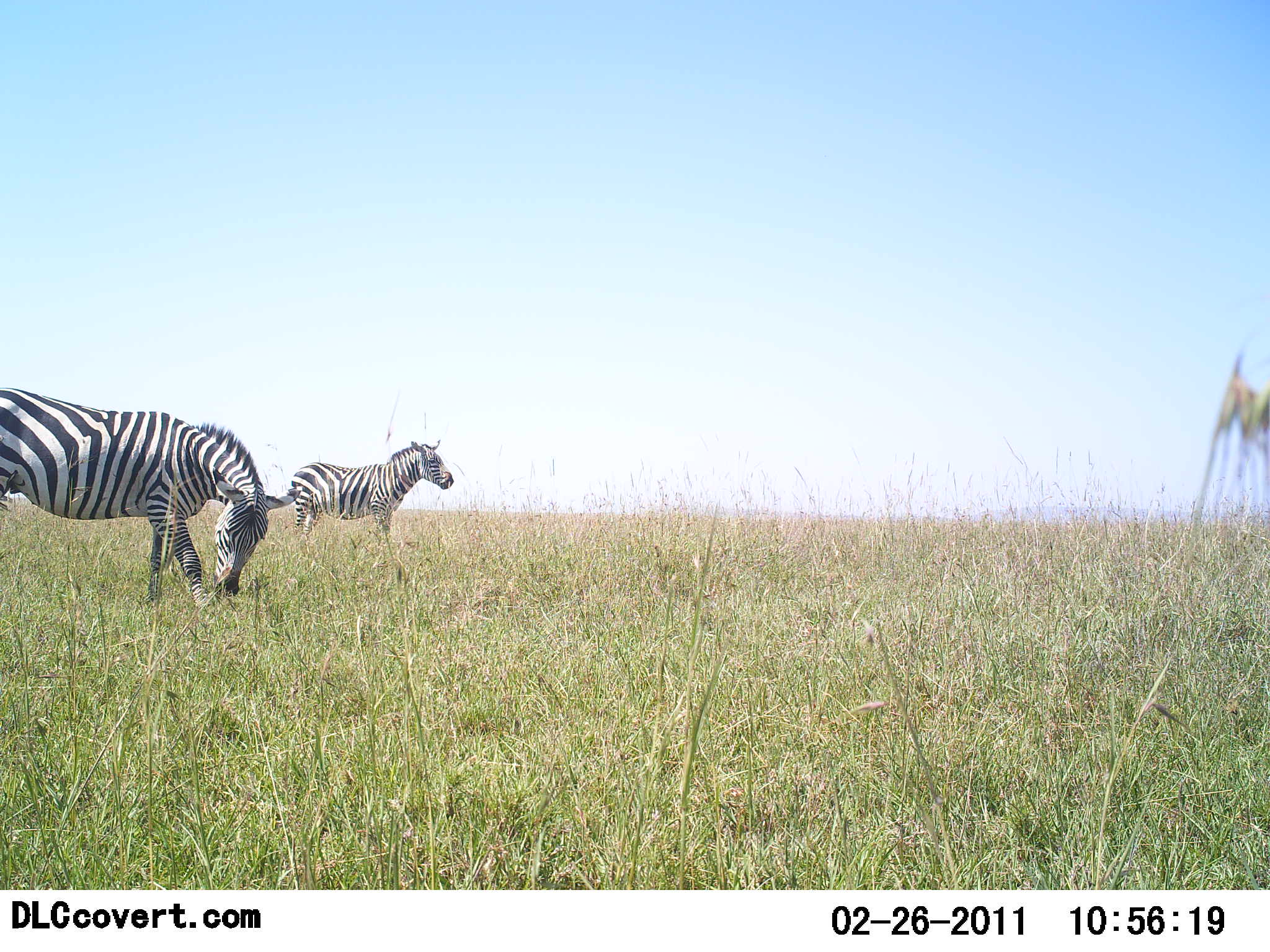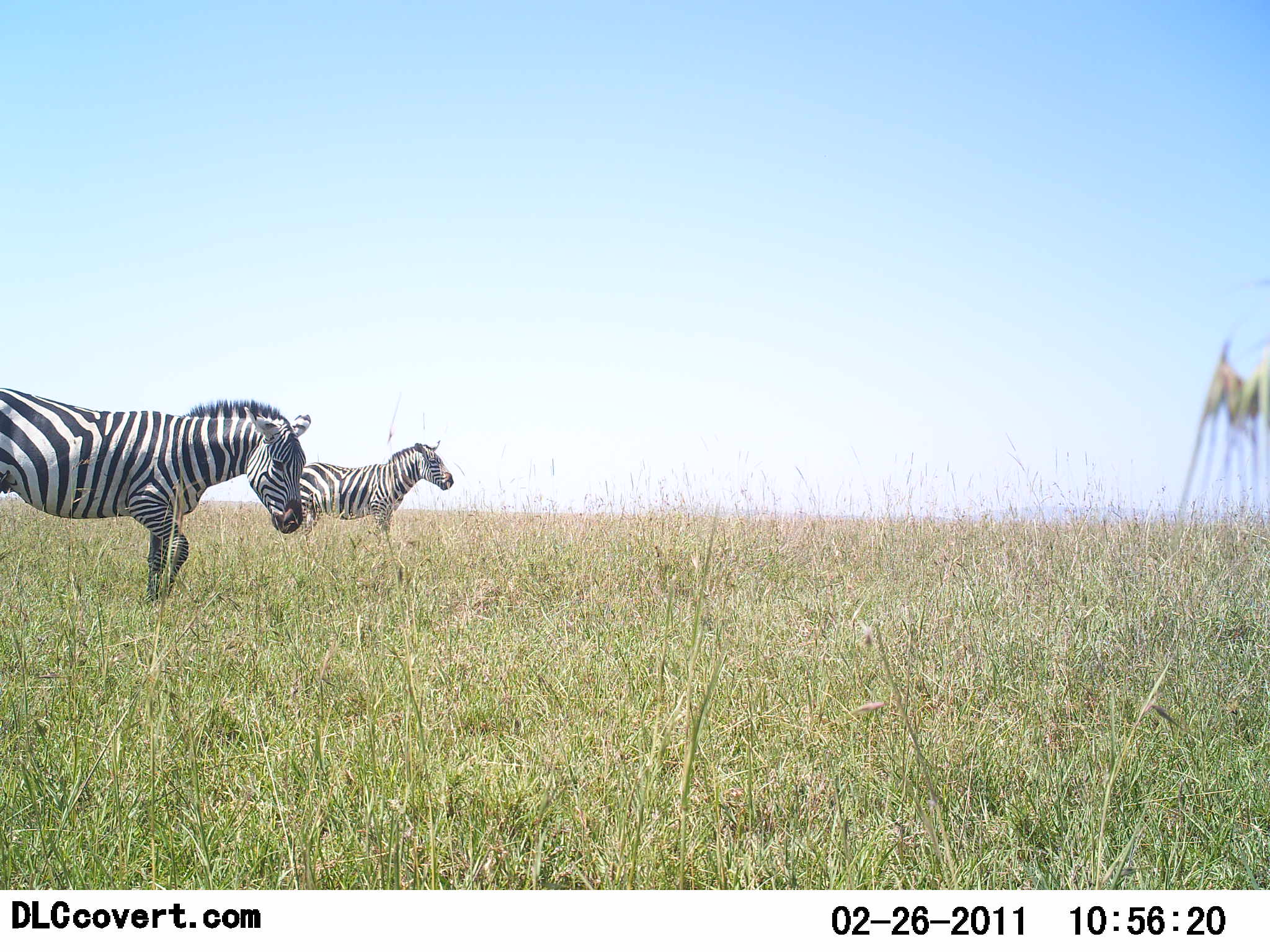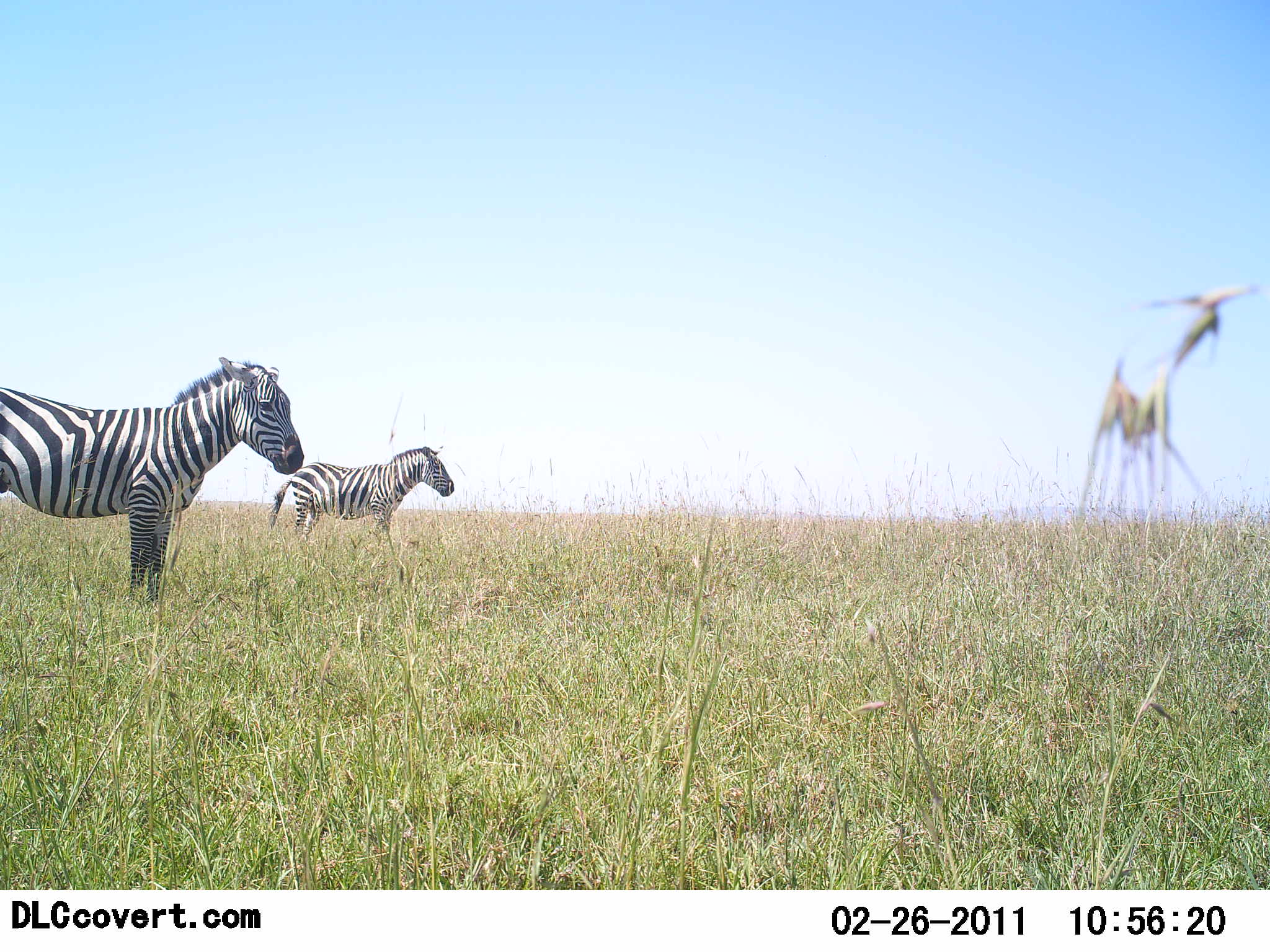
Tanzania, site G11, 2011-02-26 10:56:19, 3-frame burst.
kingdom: Animalia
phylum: Chordata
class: Mammalia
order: Perissodactyla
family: Equidae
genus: Equus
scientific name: Equus quagga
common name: plains zebra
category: zebra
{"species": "zebra (plains zebra) (Equus quagga)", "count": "2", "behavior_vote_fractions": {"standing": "85%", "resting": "0%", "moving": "23%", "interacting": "0%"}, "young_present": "0%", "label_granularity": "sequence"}